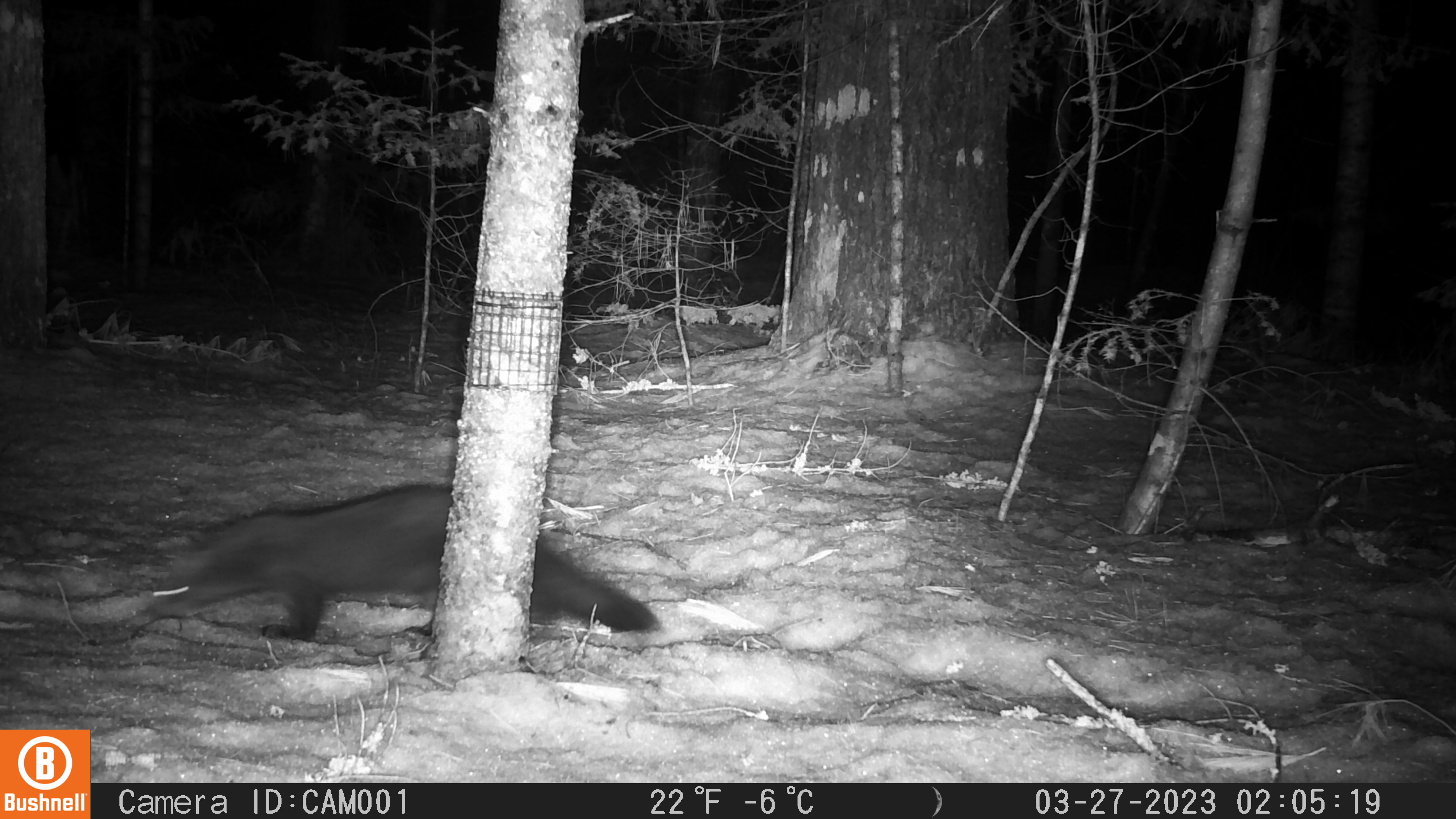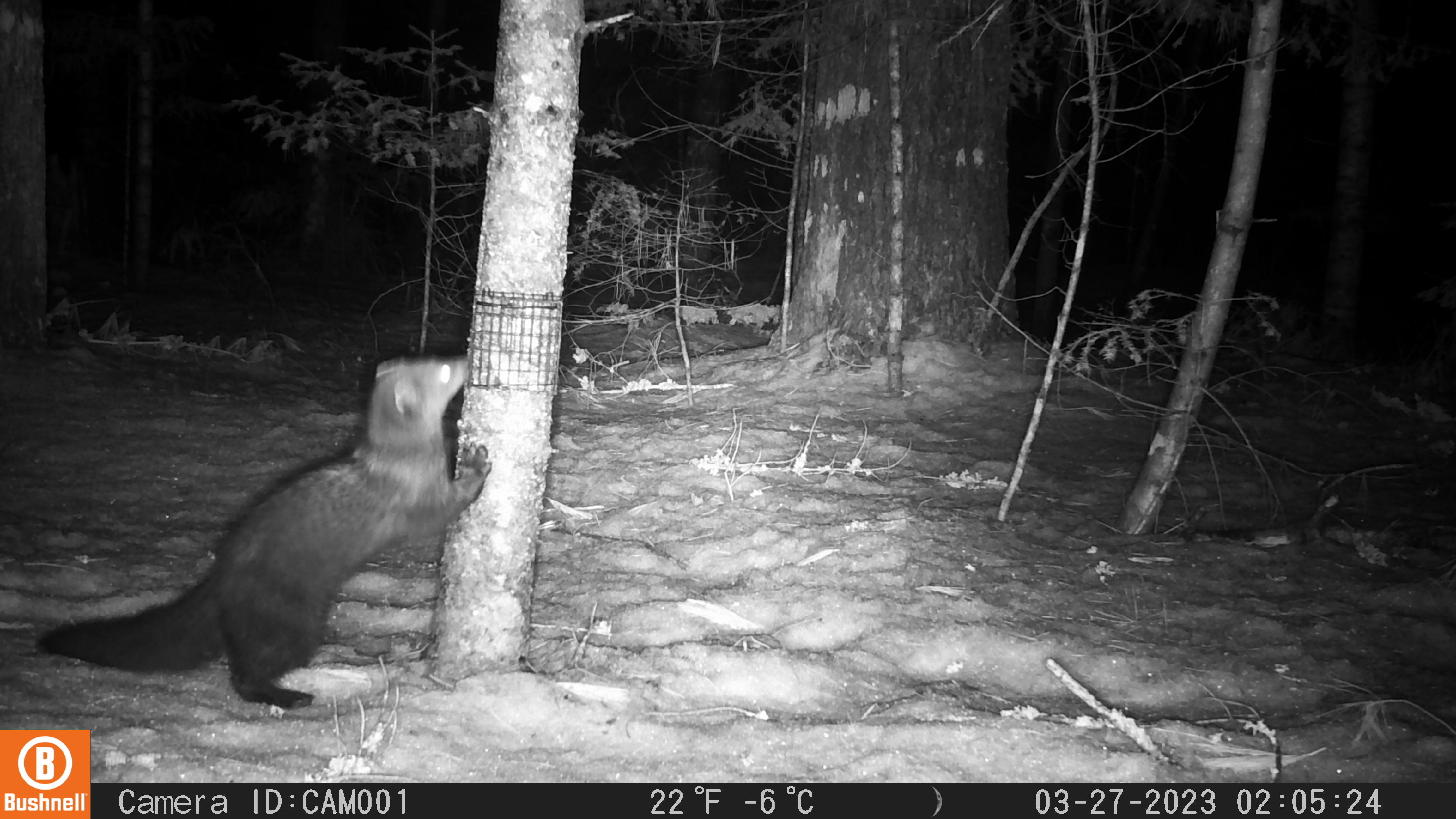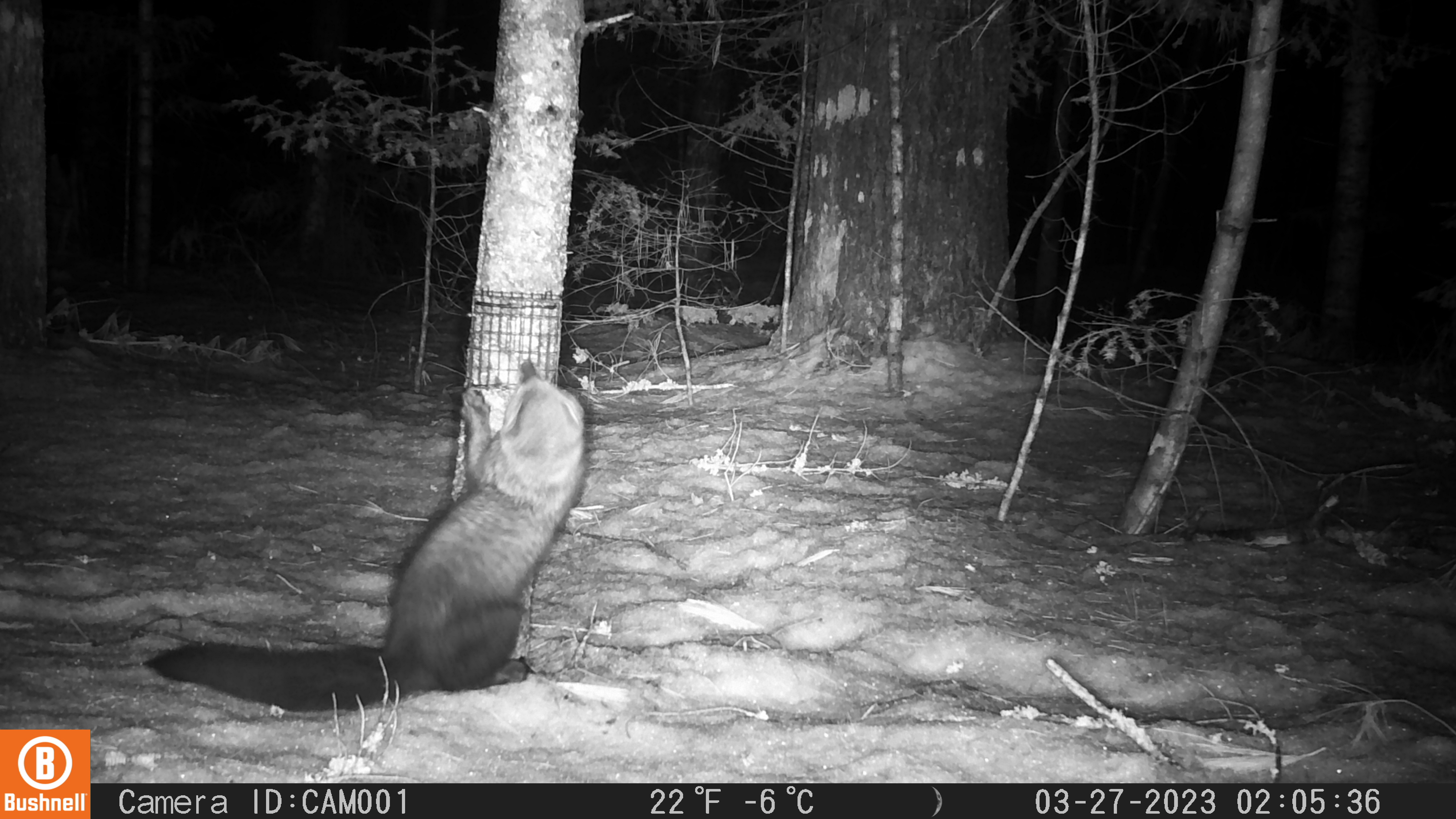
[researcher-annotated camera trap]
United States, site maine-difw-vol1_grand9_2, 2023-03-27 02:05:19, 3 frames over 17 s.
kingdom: Animalia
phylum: Chordata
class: Mammalia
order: Carnivora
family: Mustelidae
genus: Pekania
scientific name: Pekania pennanti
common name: fisher